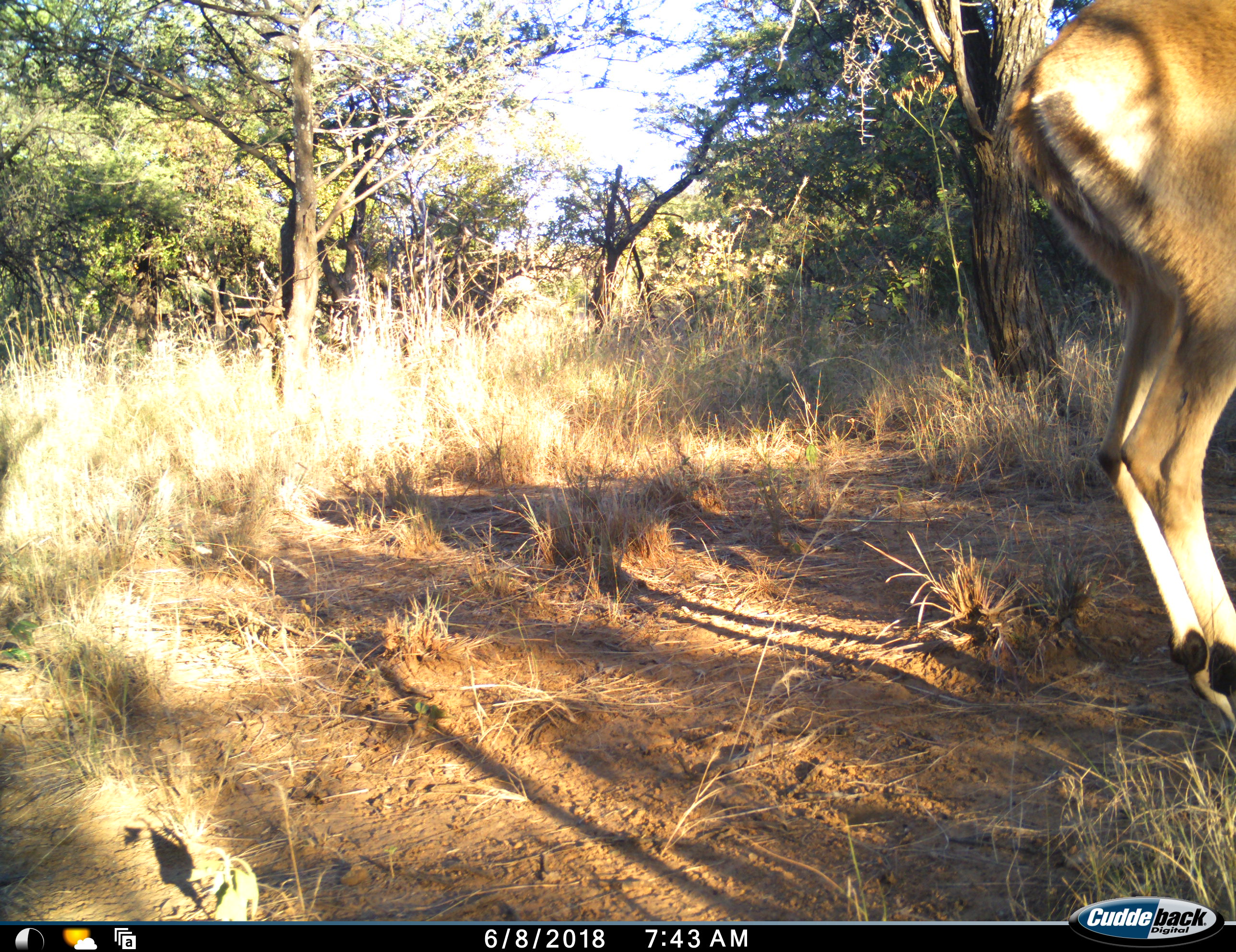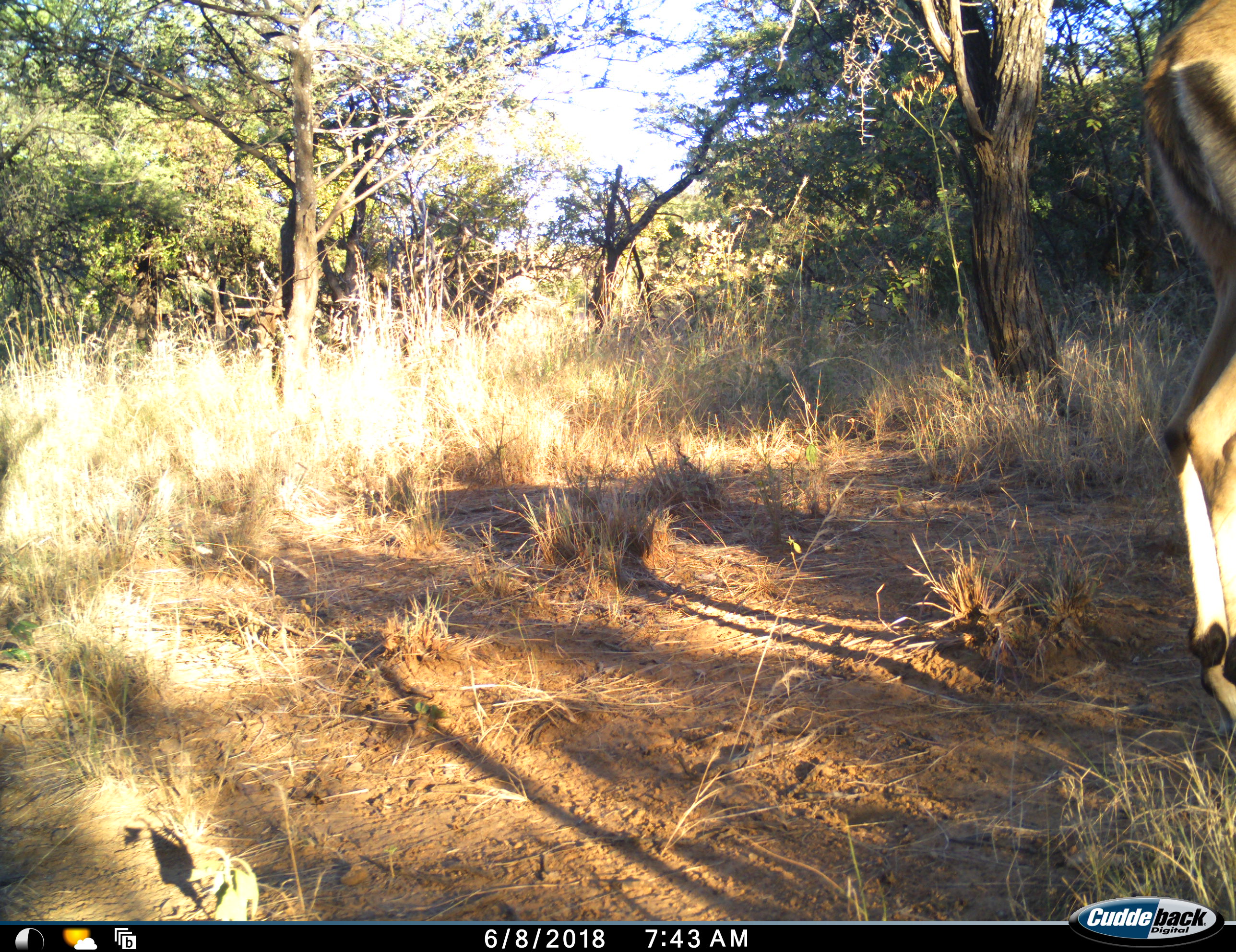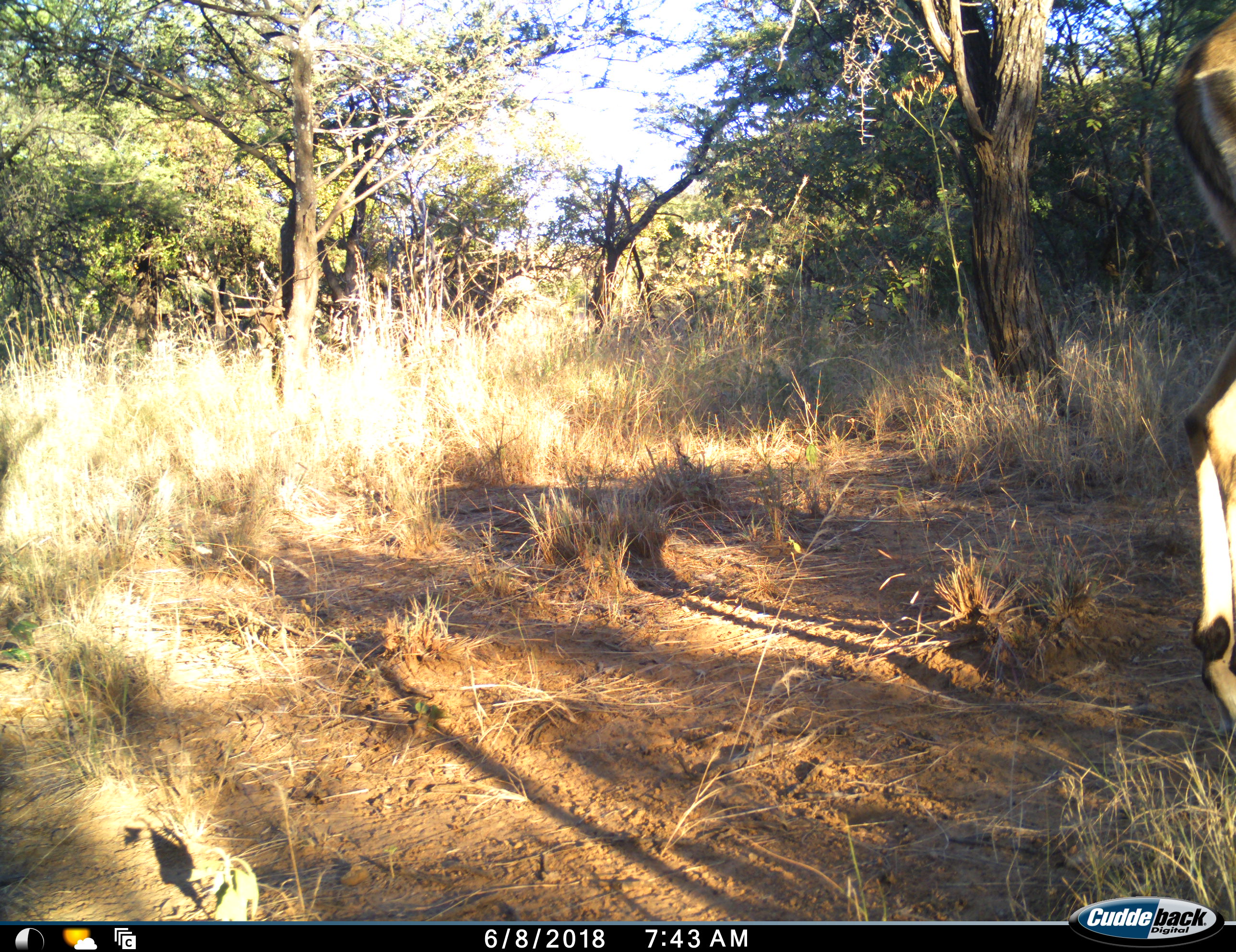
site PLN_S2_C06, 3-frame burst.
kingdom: Animalia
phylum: Chordata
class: Mammalia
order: Artiodactyla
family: Bovidae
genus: Aepyceros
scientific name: Aepyceros melampus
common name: impala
Impala (Aepyceros melampus), count 1. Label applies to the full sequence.